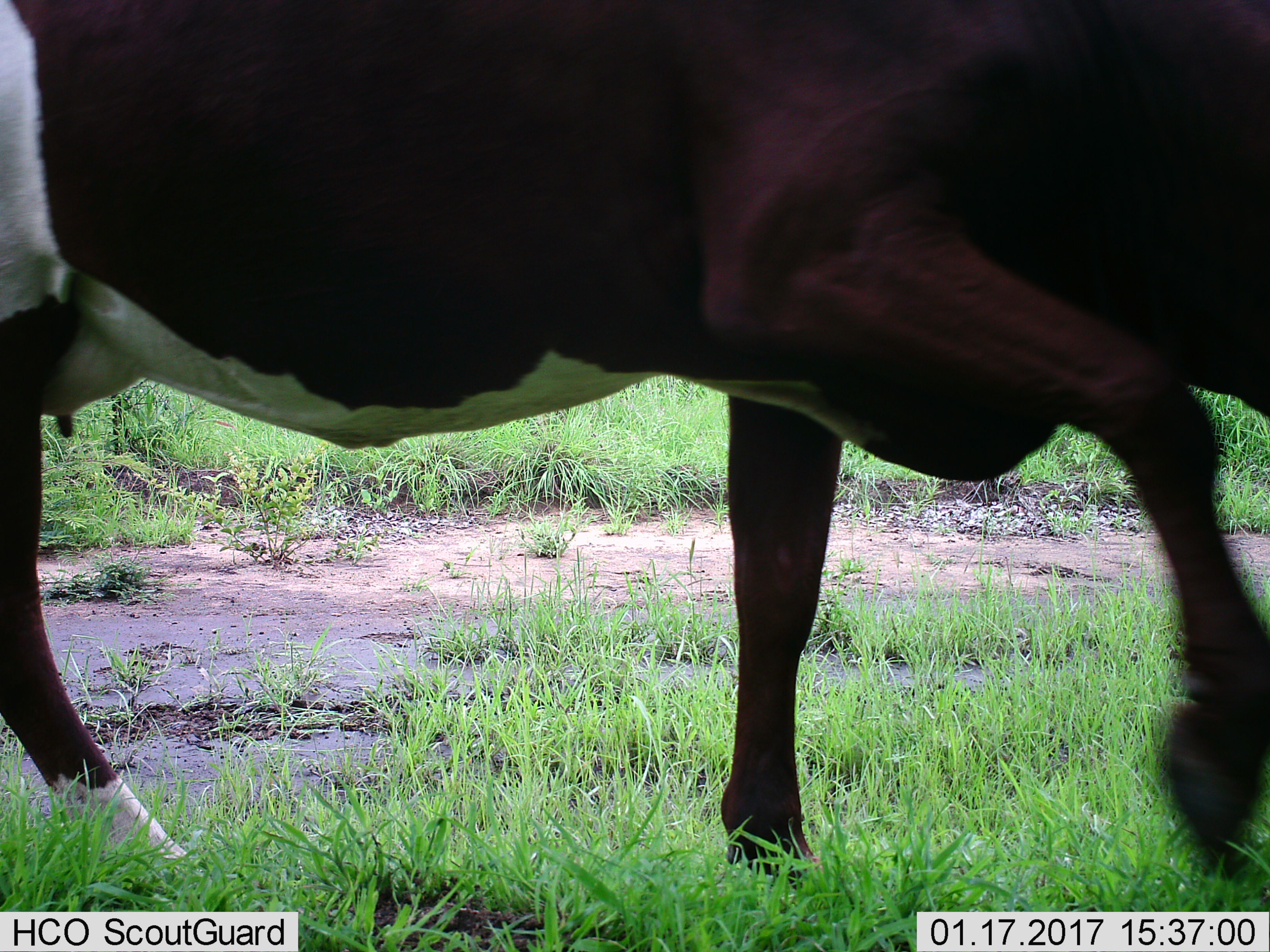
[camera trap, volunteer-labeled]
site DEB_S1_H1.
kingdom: Animalia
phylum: Chordata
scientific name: Vertebrata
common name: domestic animal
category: domesticanimal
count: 1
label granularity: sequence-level